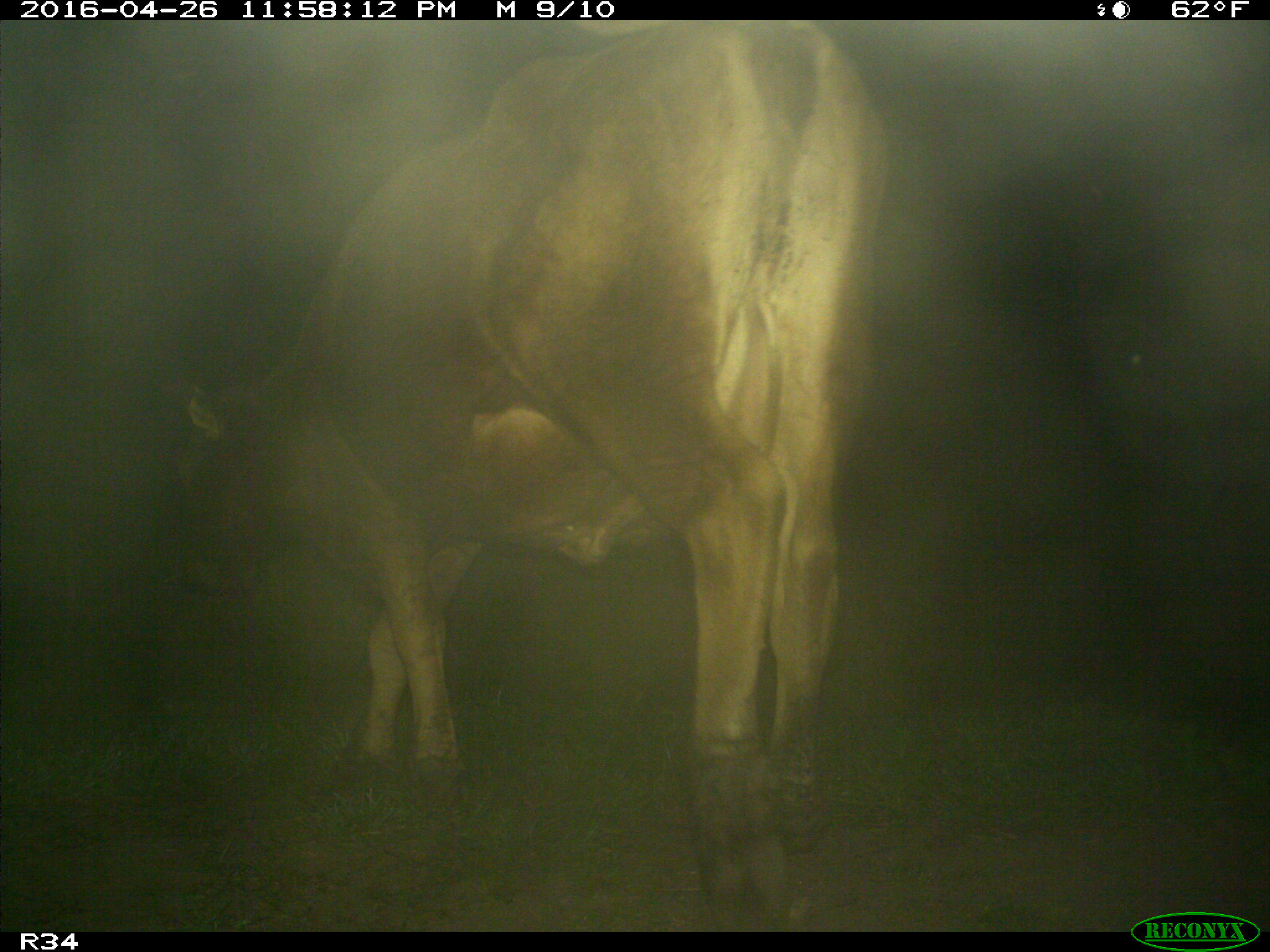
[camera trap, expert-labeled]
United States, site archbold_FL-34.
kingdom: Animalia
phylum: Chordata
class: Mammalia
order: Artiodactyla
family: Bovidae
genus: Bos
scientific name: Bos taurus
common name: domestic cow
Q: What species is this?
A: Bos taurus (domestic cow).